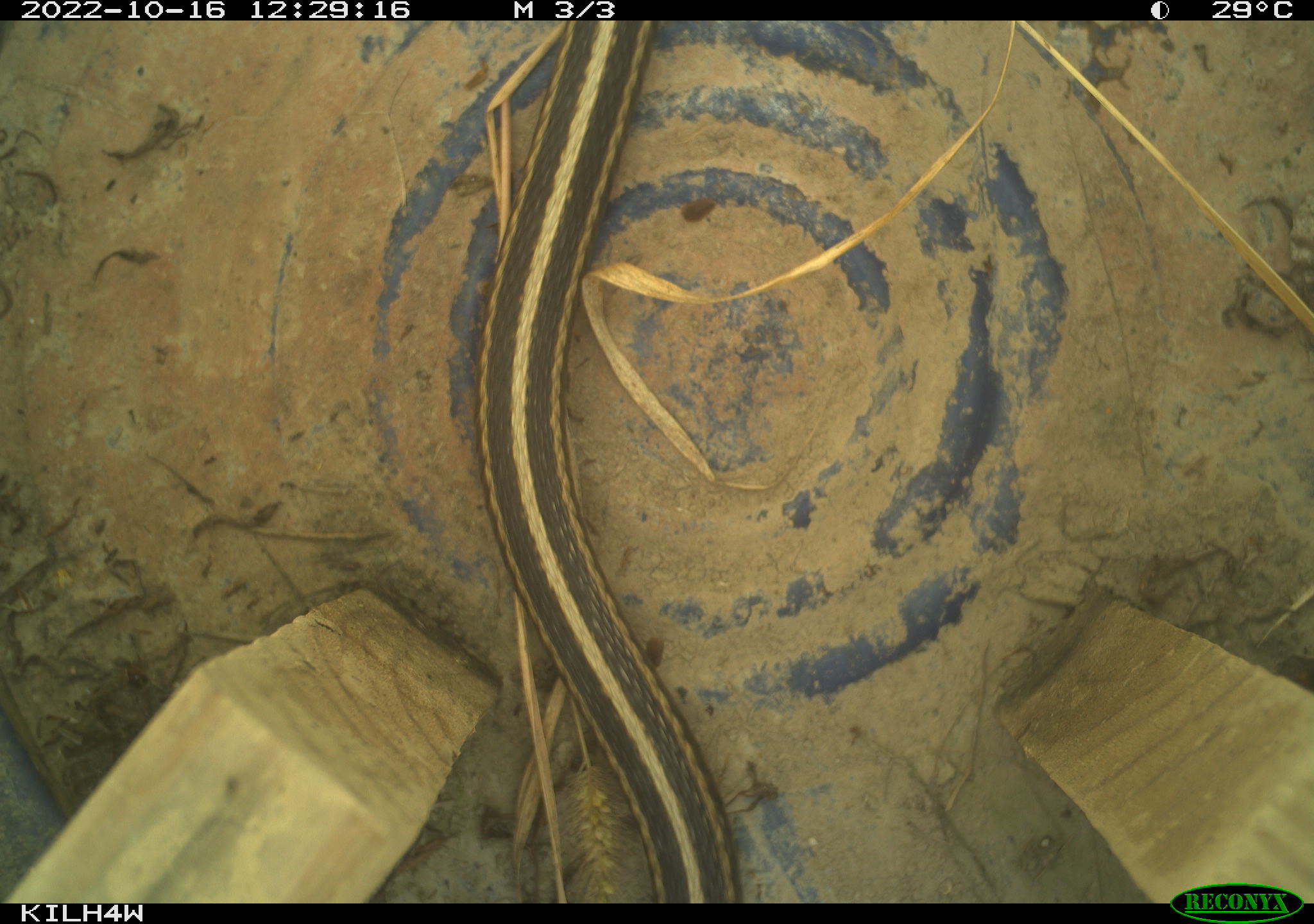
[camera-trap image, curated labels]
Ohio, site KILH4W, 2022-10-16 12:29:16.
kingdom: Animalia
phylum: Chordata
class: Reptilia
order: Squamata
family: Colubridae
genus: Thamnophis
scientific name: Thamnophis sirtalis sirtalis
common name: eastern gartersnake